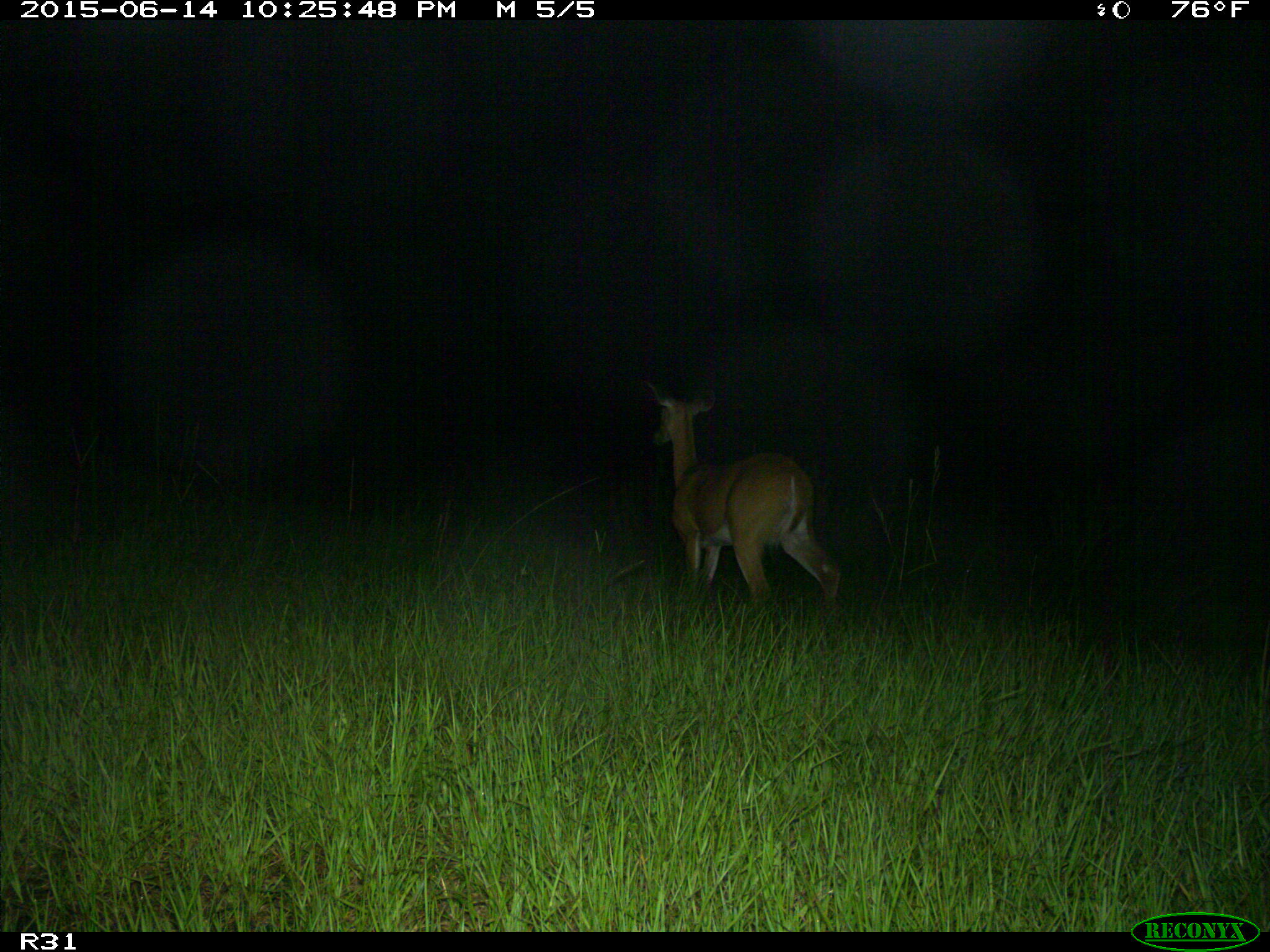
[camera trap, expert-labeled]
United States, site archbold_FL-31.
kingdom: Animalia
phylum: Chordata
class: Mammalia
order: Artiodactyla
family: Cervidae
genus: Odocoileus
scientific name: Odocoileus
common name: deer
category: unidentified deer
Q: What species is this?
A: Unidentified deer (deer) (Odocoileus).